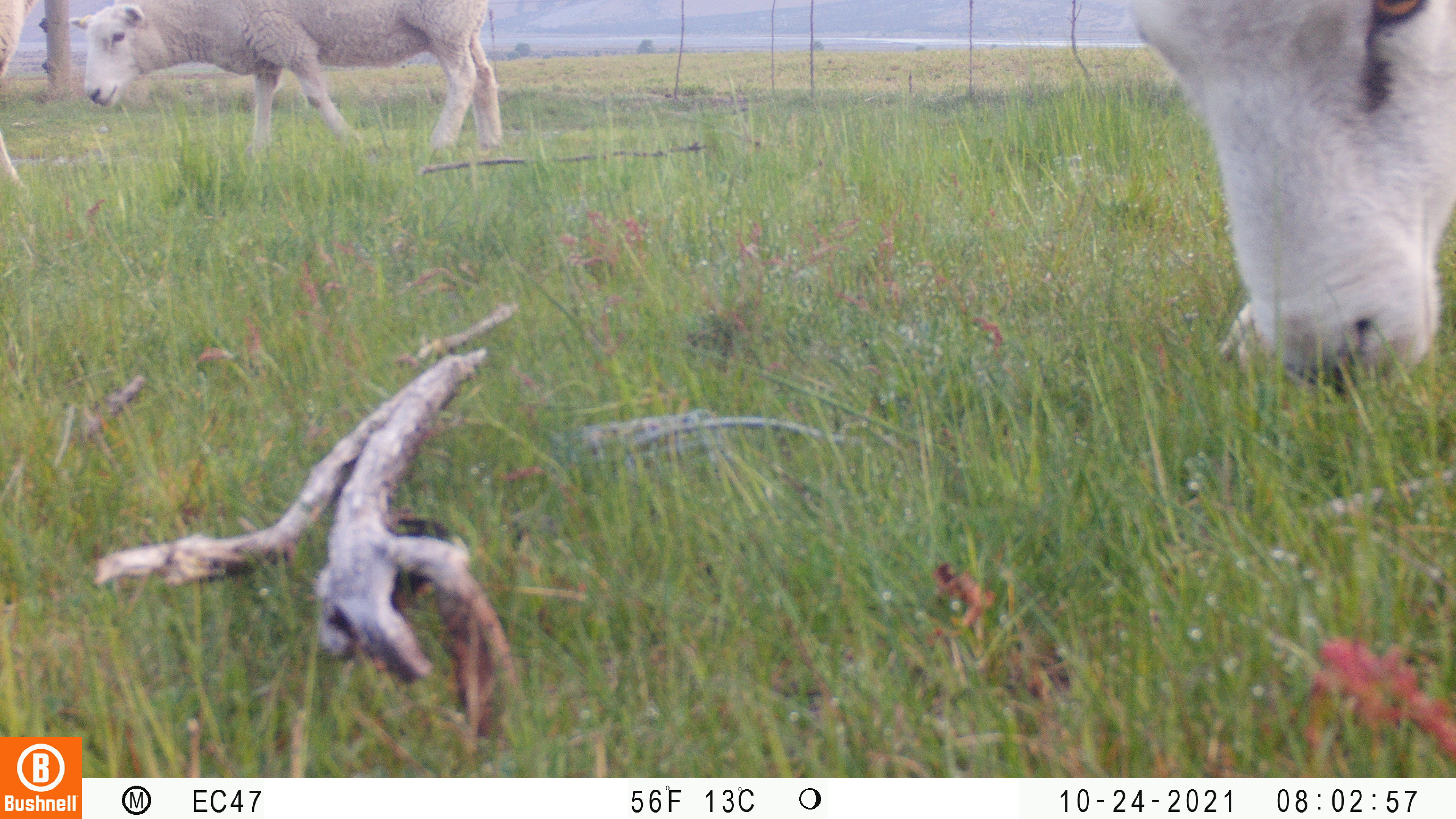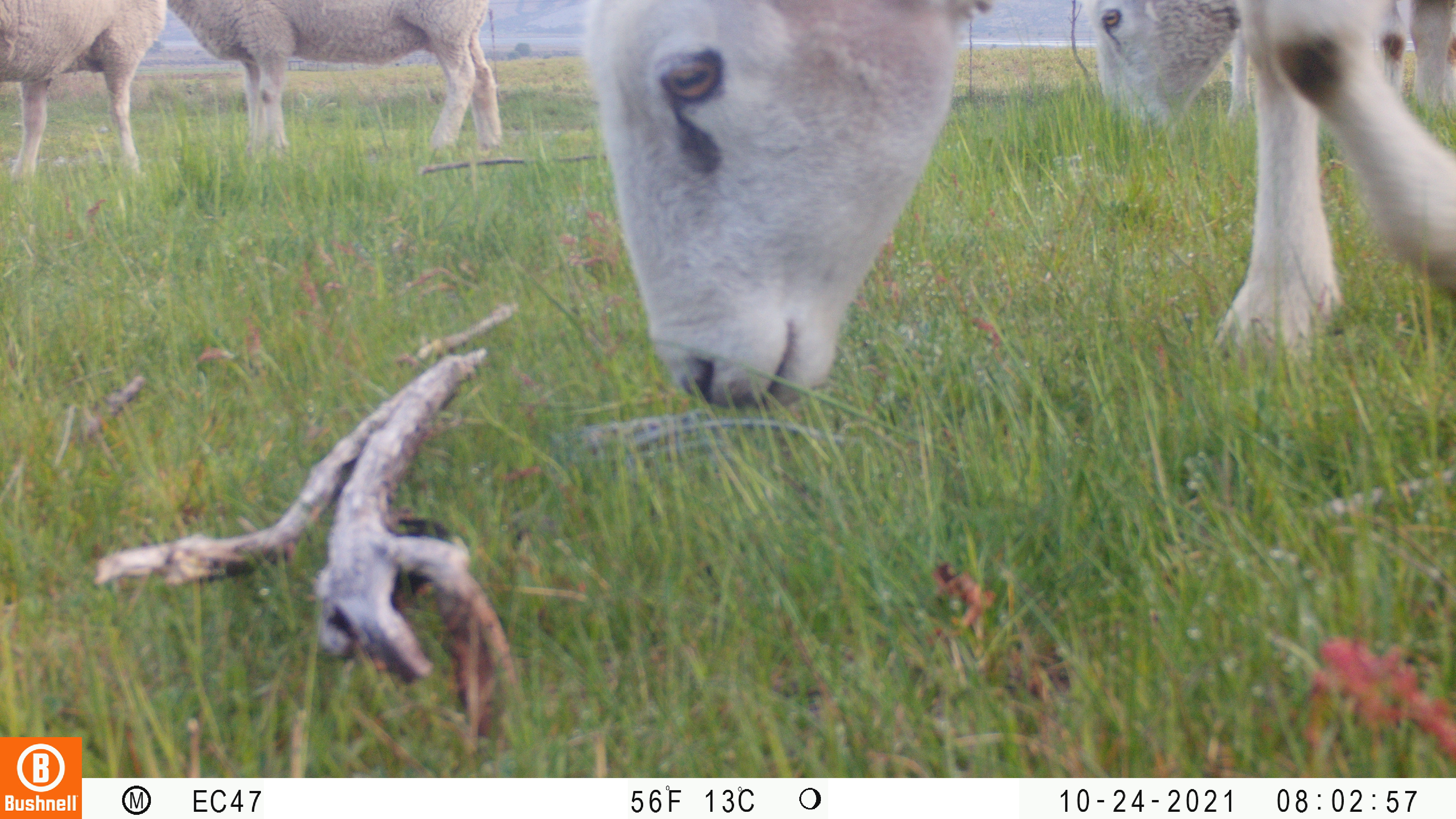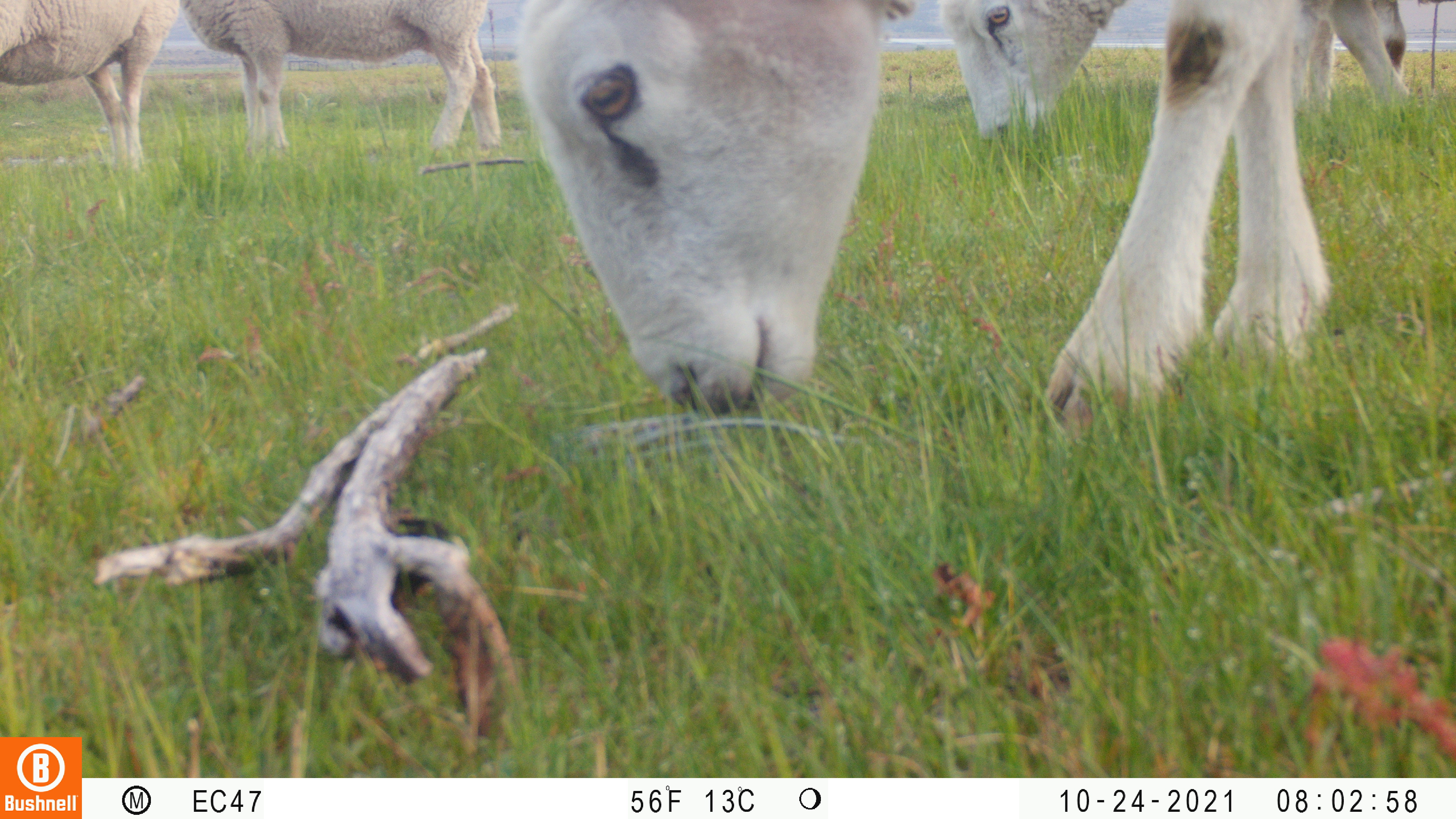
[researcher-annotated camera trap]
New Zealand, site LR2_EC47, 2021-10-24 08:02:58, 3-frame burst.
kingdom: Animalia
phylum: Chordata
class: Mammalia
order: Artiodactyla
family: Bovidae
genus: Bos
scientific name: Bos taurus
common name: domestic cow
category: cow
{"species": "cow (domestic cow) (Bos taurus)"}